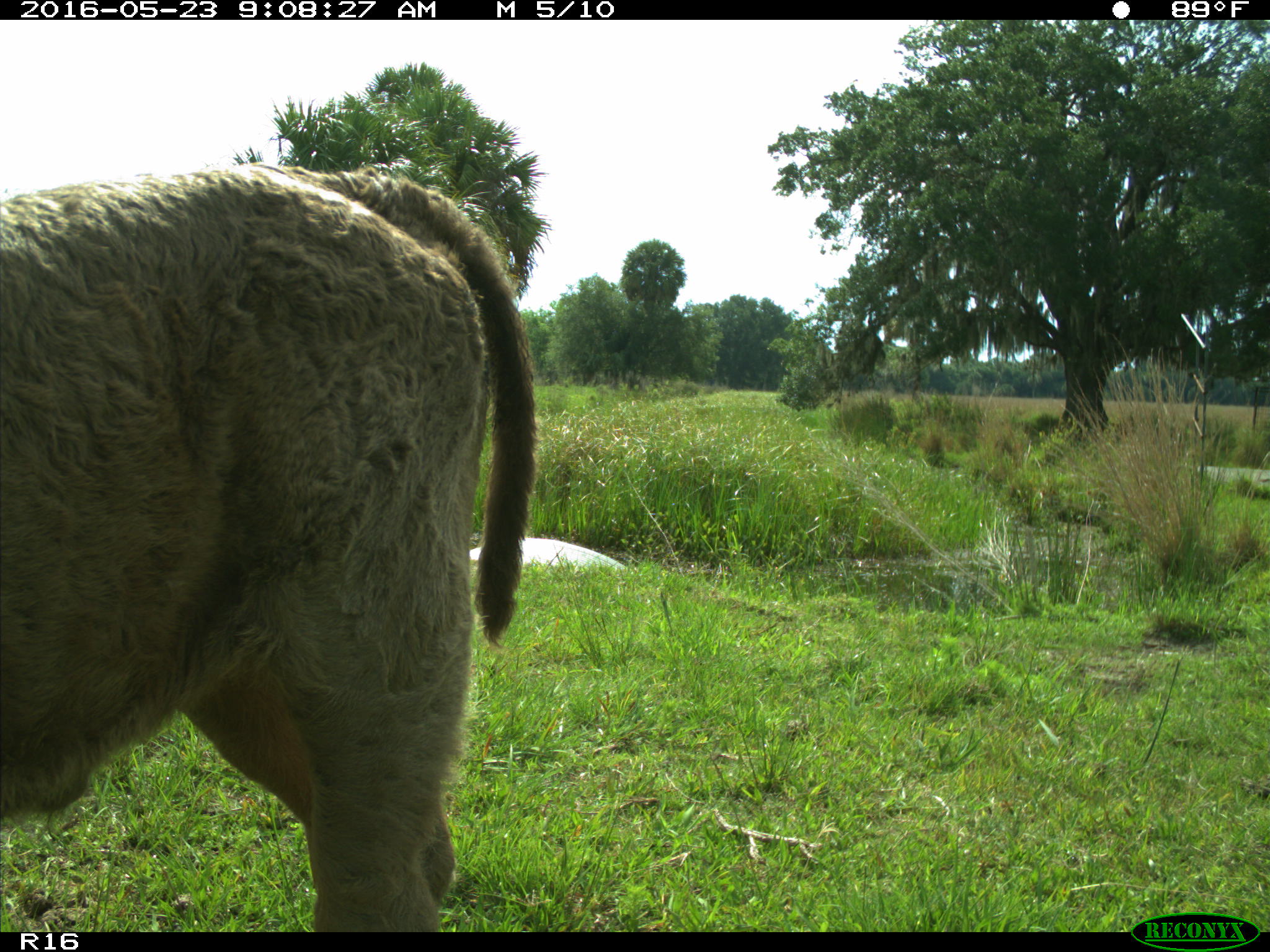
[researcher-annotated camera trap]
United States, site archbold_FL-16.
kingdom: Animalia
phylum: Chordata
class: Mammalia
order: Artiodactyla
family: Bovidae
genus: Bos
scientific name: Bos taurus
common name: domestic cow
Bos taurus (domestic cow).